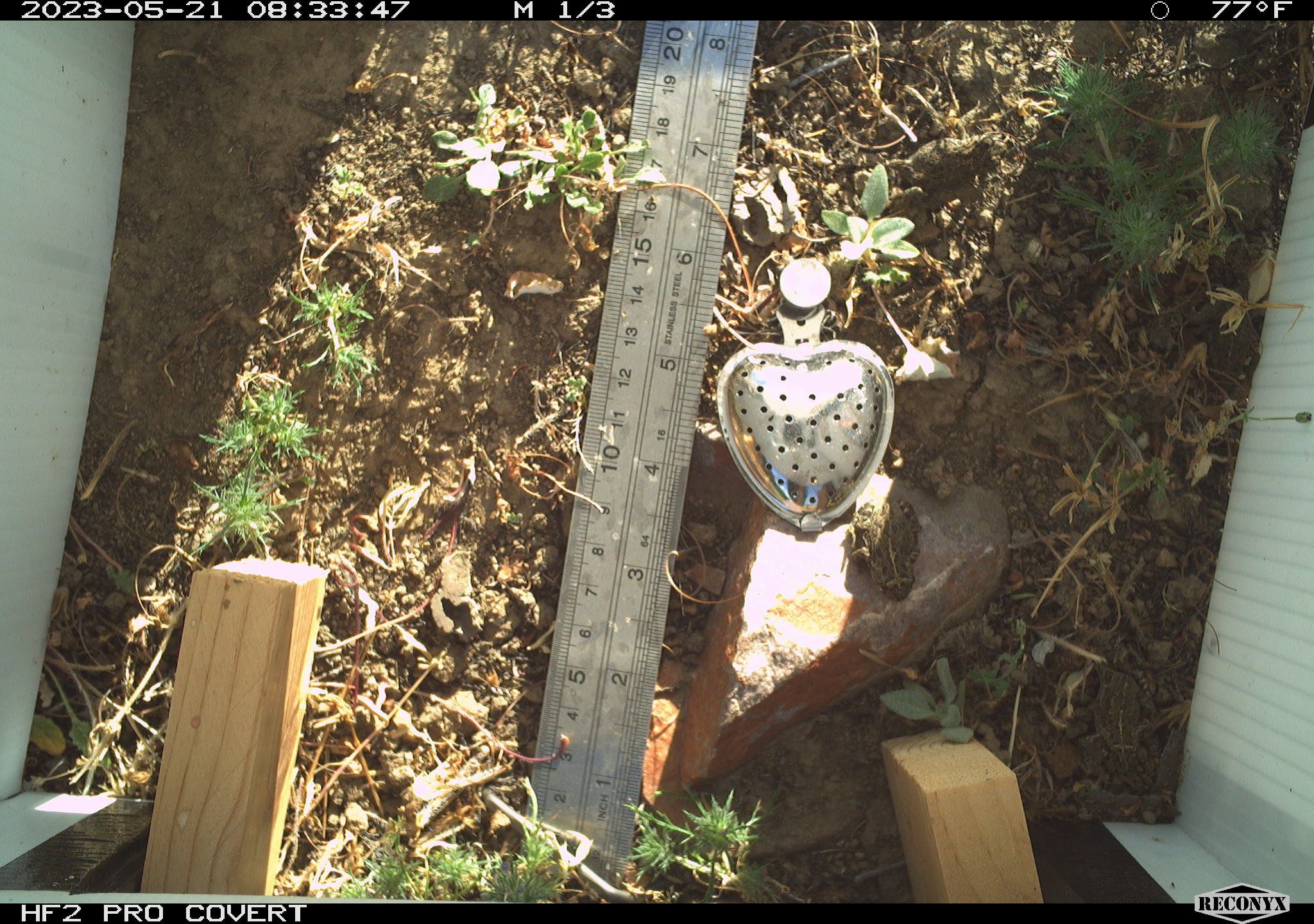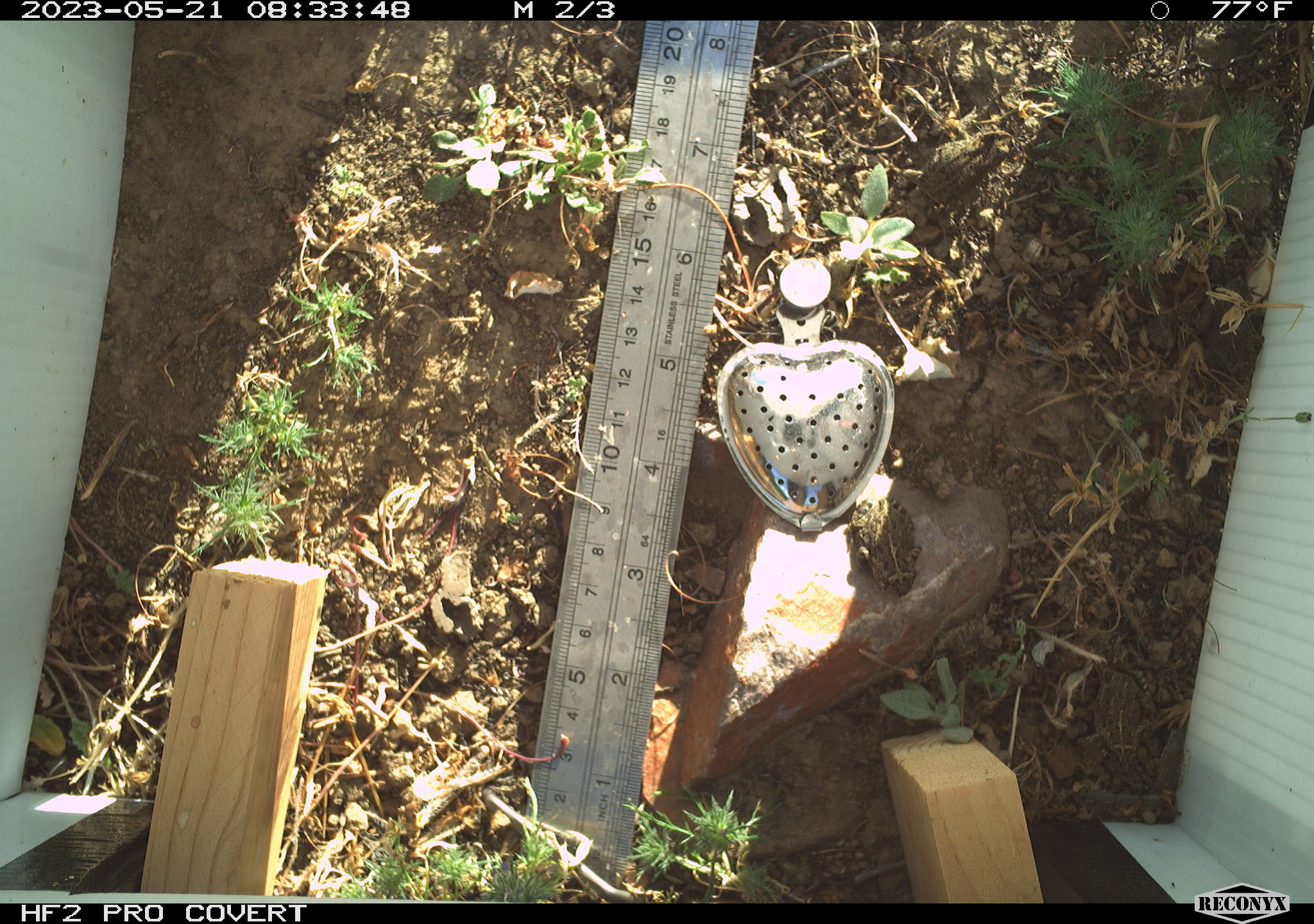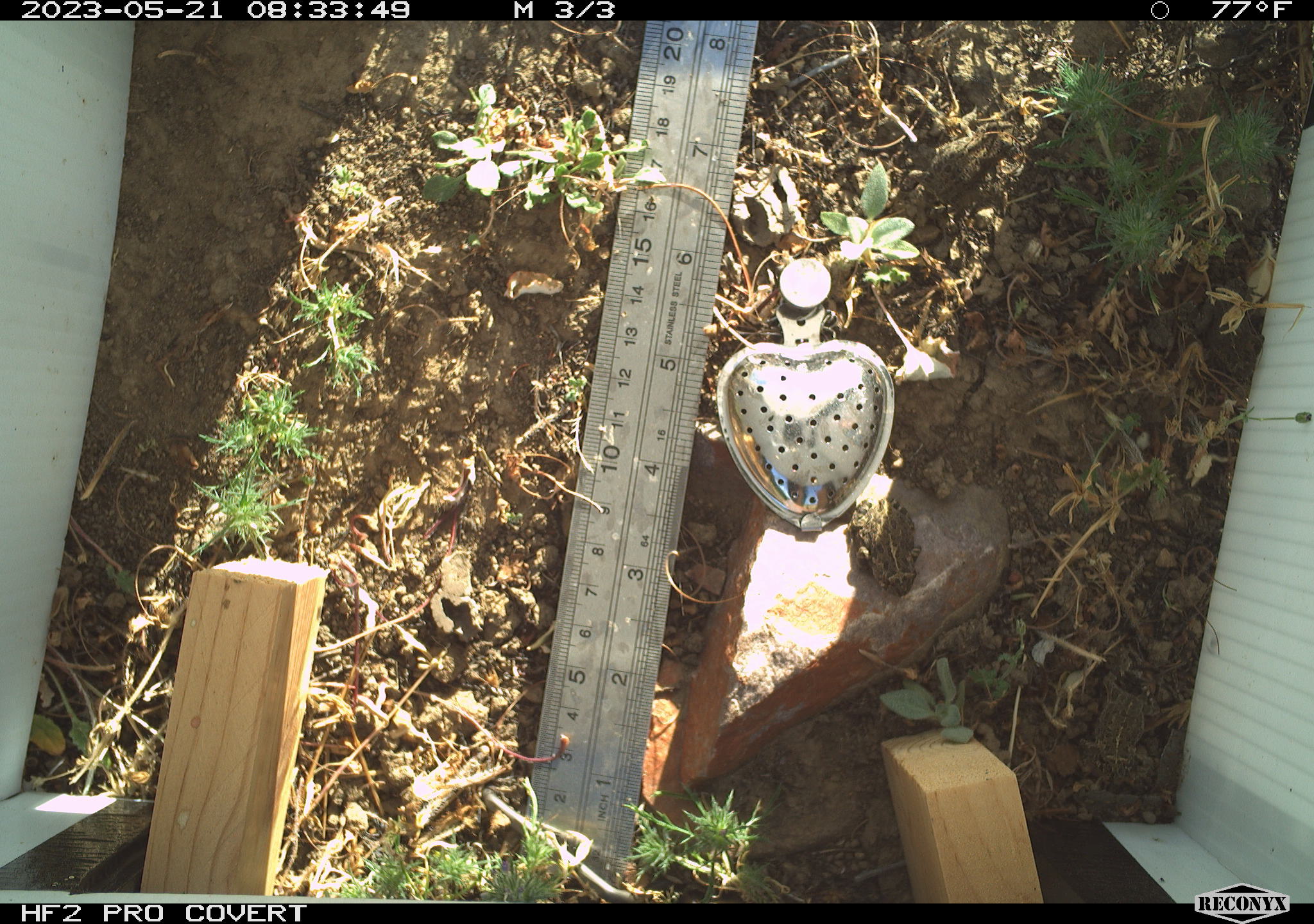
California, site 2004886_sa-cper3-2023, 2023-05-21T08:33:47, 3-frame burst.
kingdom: Animalia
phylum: Chordata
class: Amphibia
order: Anura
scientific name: Anura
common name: frogs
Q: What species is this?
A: Frogs (Anura).